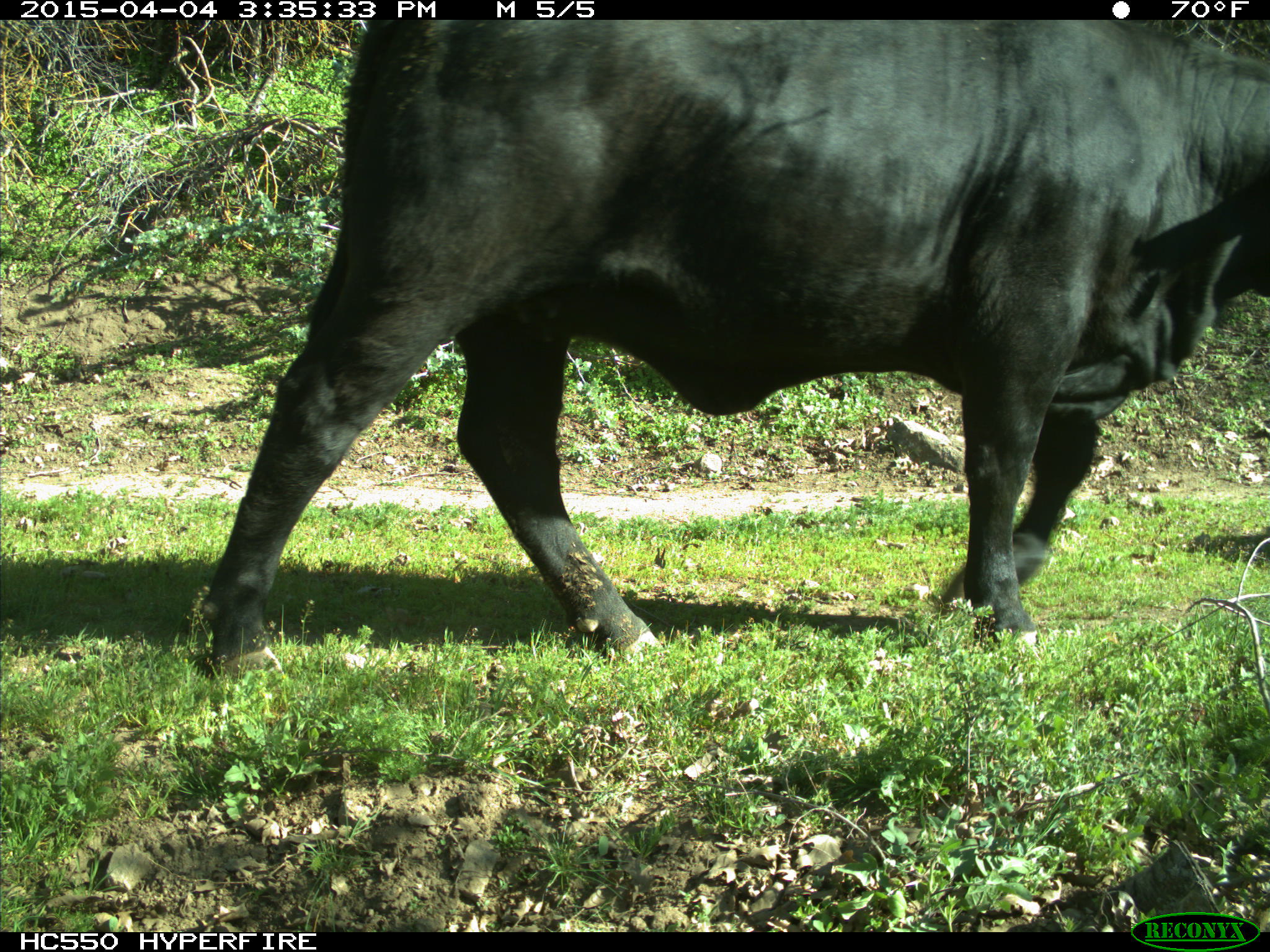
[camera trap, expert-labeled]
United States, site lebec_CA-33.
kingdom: Animalia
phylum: Chordata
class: Mammalia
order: Artiodactyla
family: Bovidae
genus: Bos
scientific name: Bos taurus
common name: domestic cow